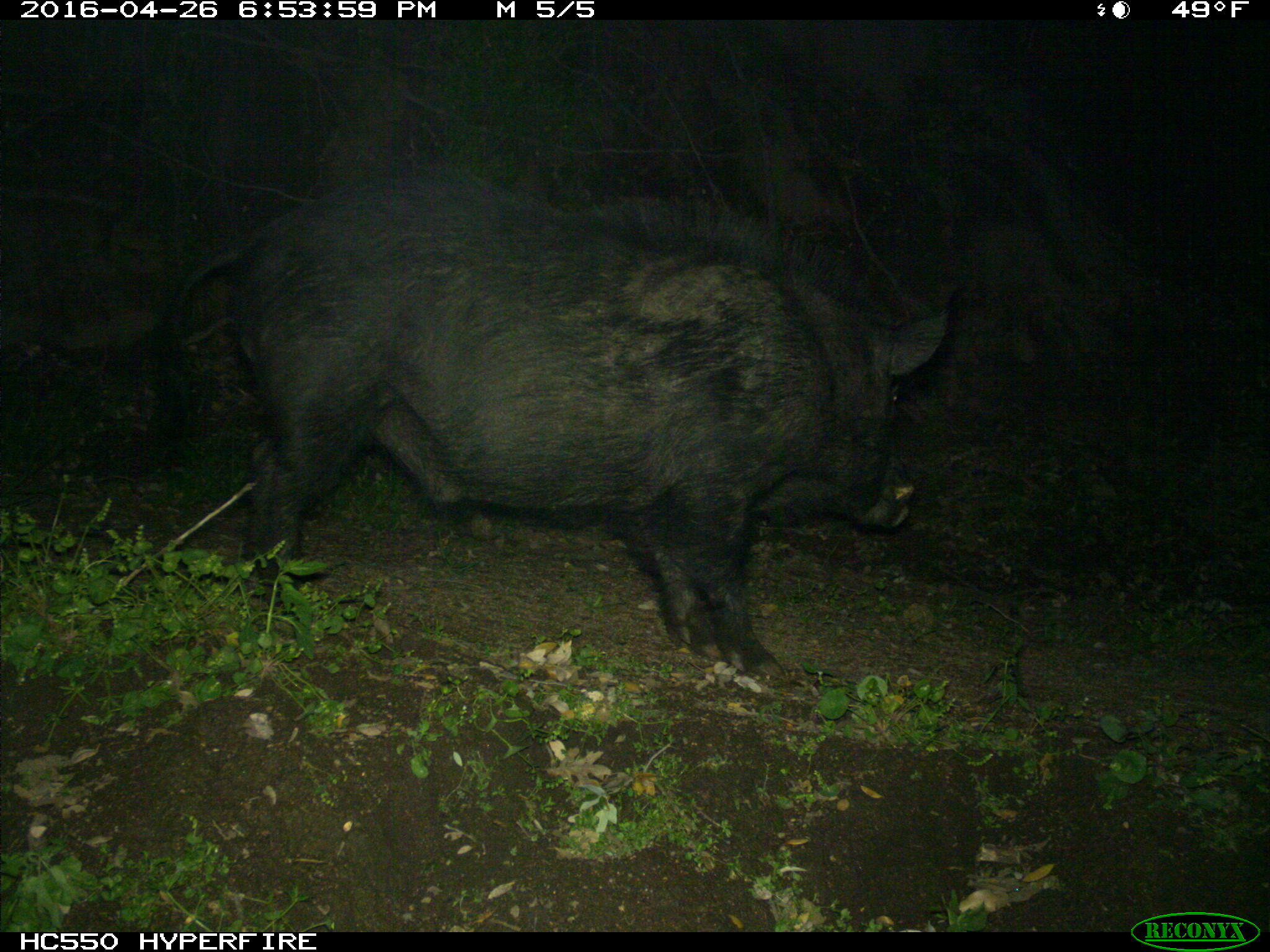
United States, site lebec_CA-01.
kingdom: Animalia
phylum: Chordata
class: Mammalia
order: Artiodactyla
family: Suidae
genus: Sus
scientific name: Sus scrofa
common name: wild boar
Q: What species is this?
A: Sus scrofa (wild boar).